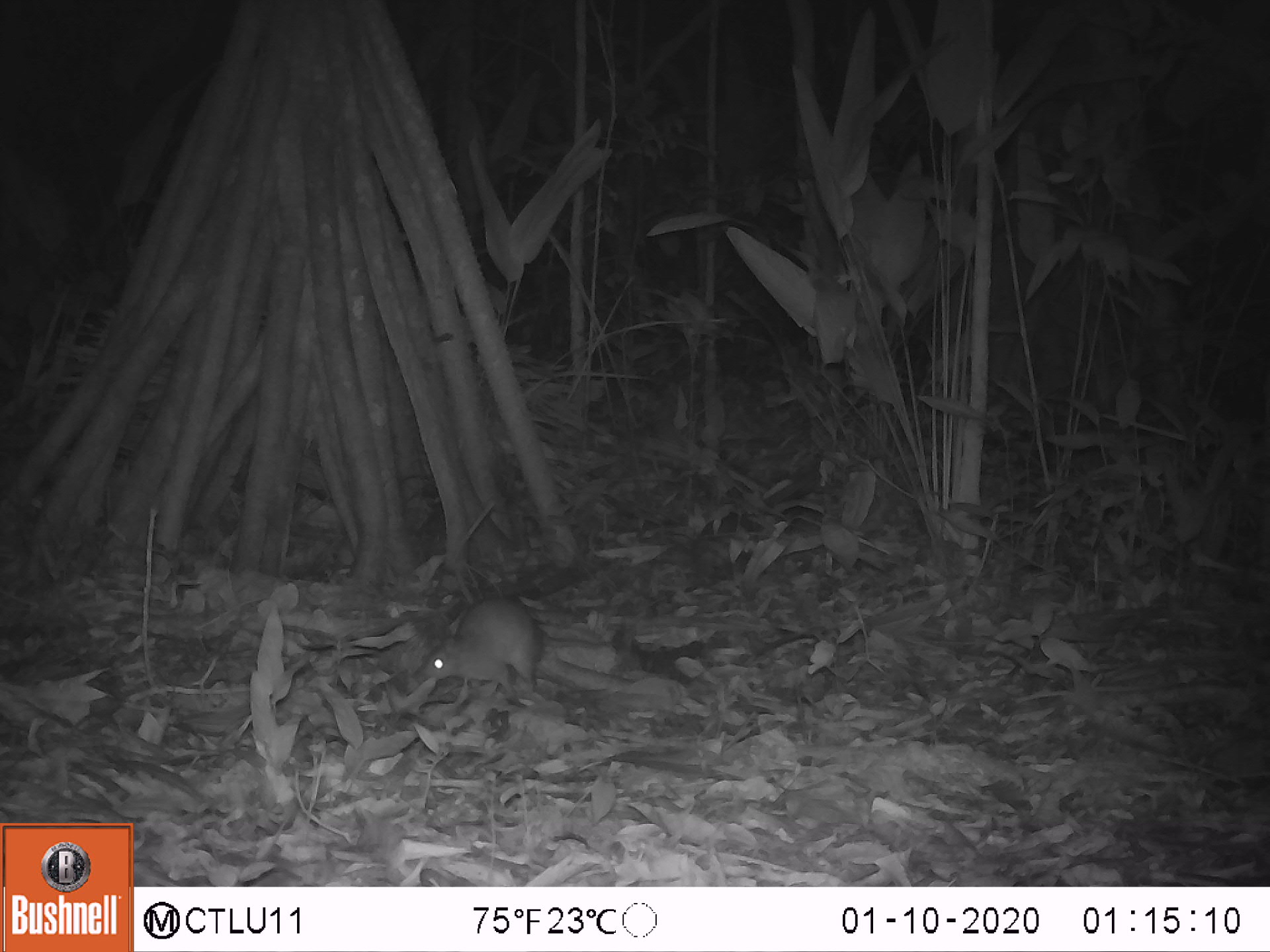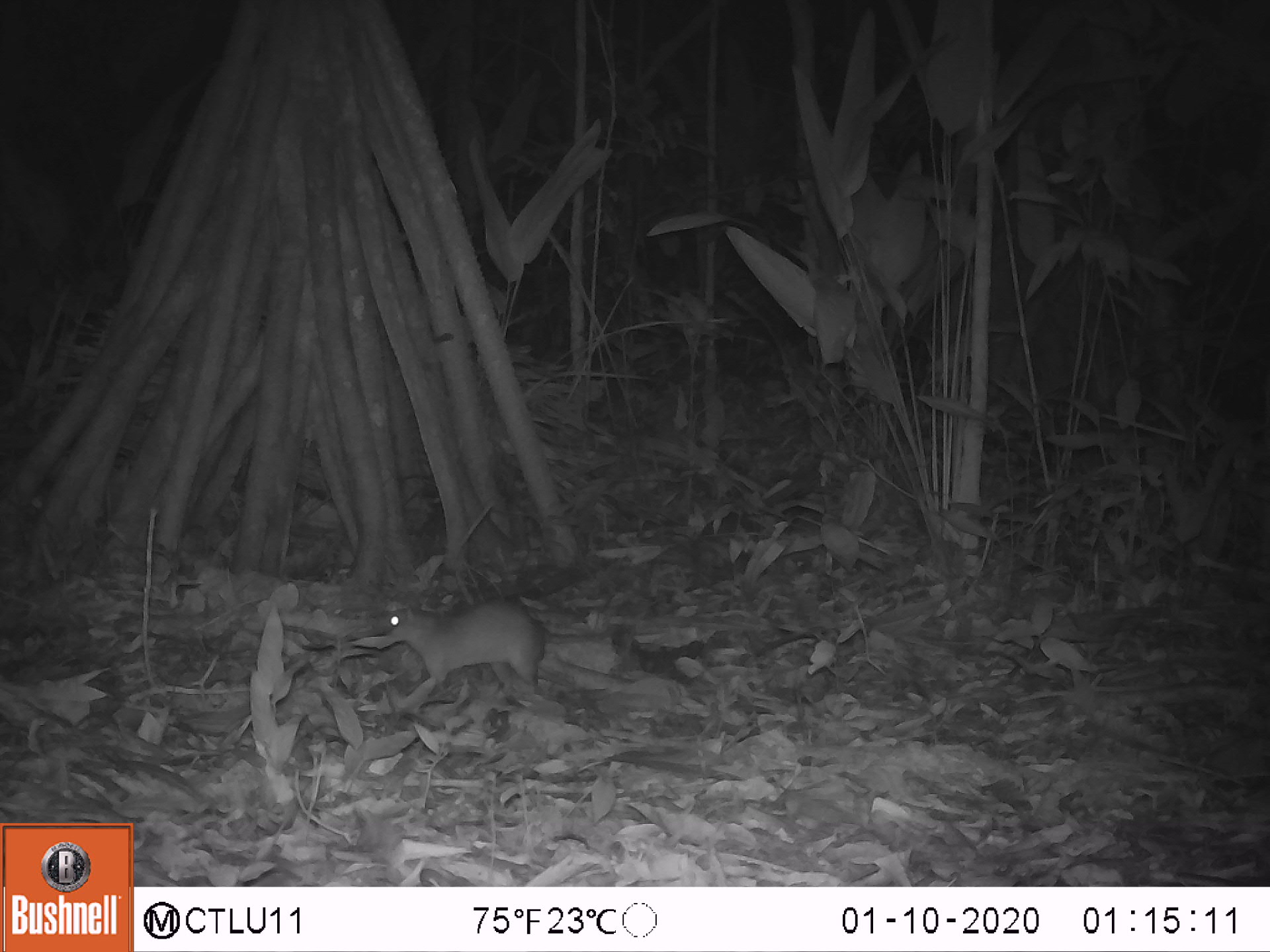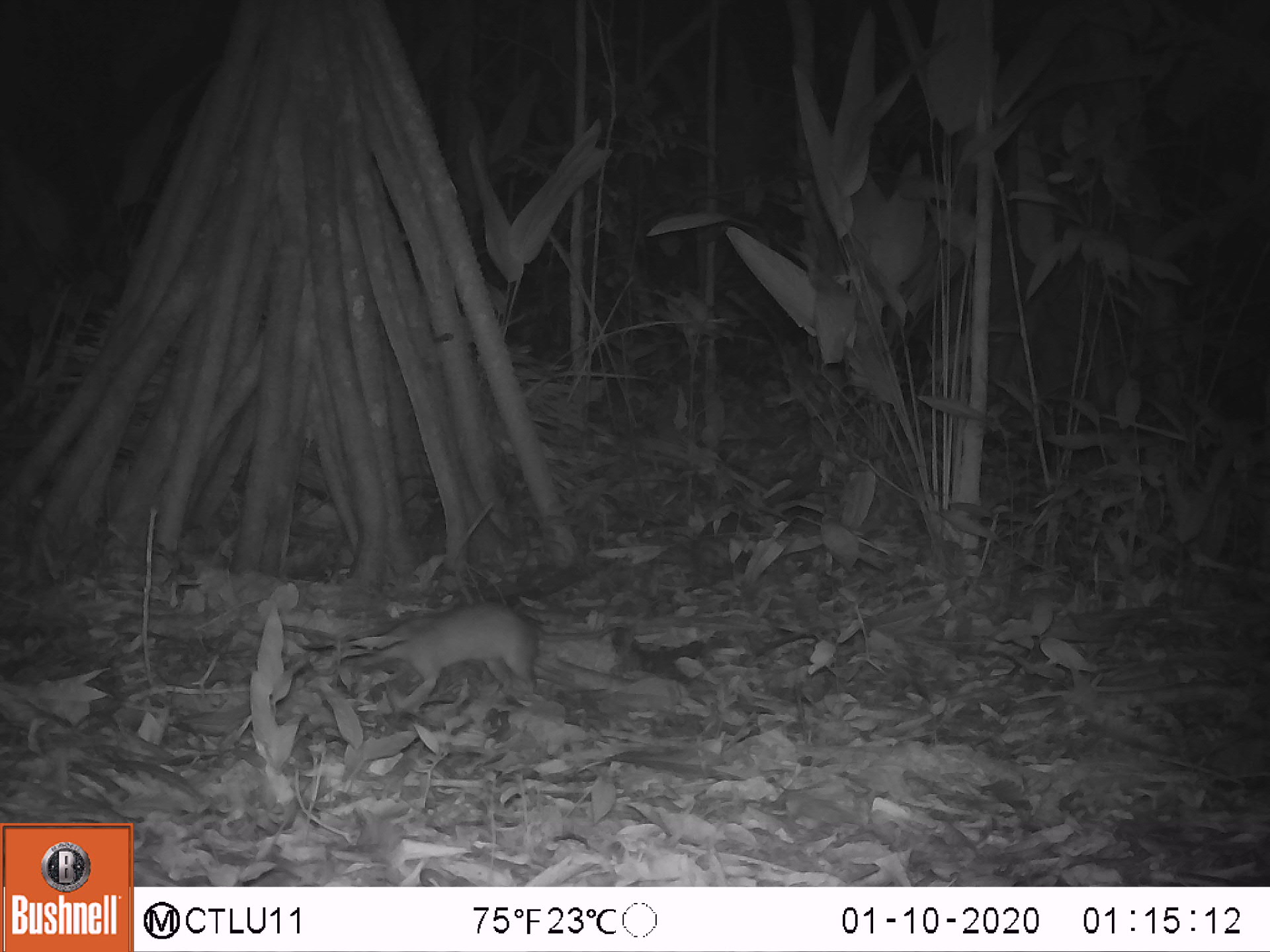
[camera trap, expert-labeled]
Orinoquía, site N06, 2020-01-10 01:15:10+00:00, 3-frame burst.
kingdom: Animalia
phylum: Chordata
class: Mammalia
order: Rodentia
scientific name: Rodentia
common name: rodent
Rodent (Rodentia).